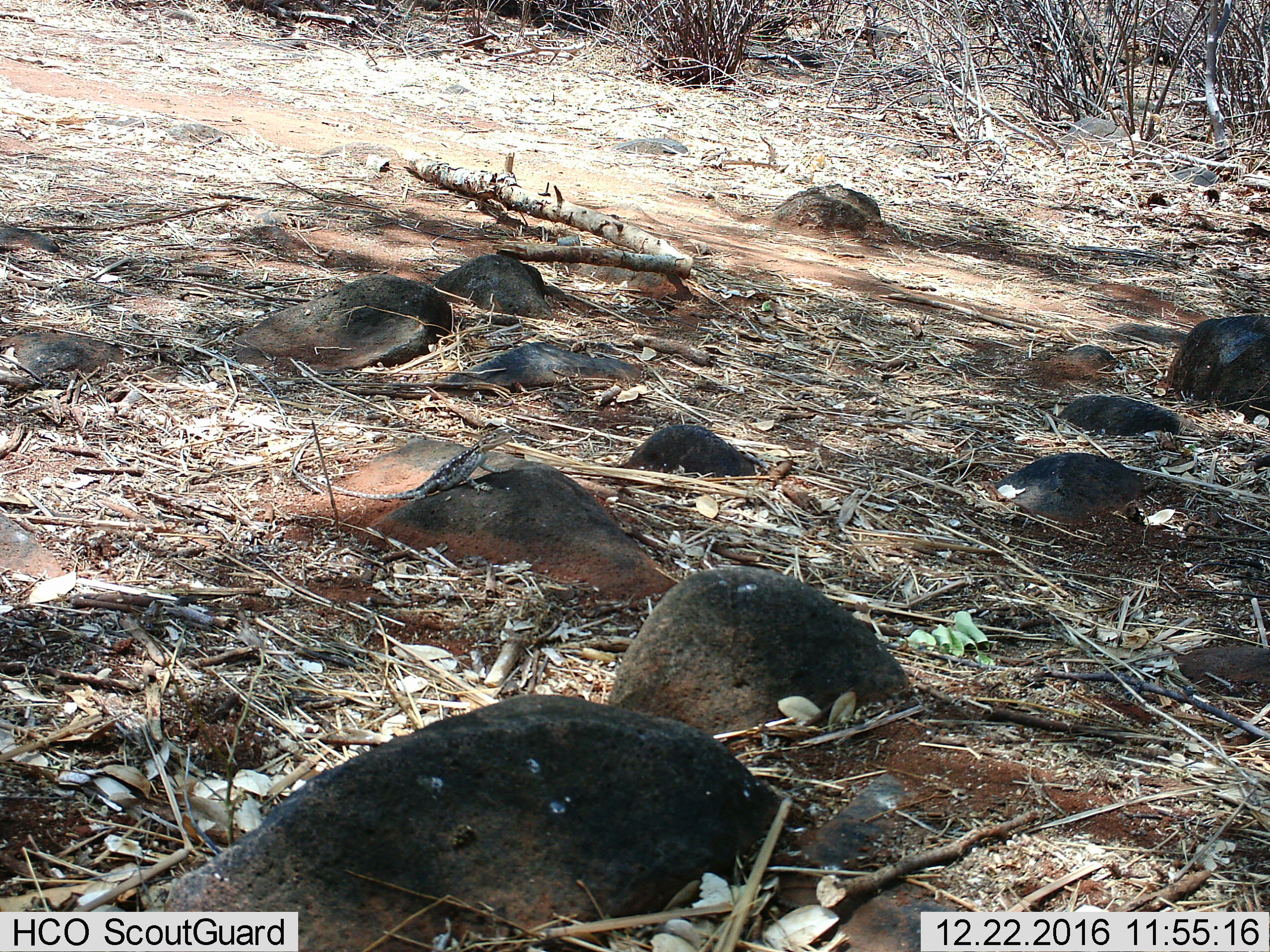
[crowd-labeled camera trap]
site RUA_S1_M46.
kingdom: Animalia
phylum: Chordata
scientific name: Vertebrata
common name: reptile or amphibian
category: reptilesamphibians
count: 1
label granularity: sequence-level